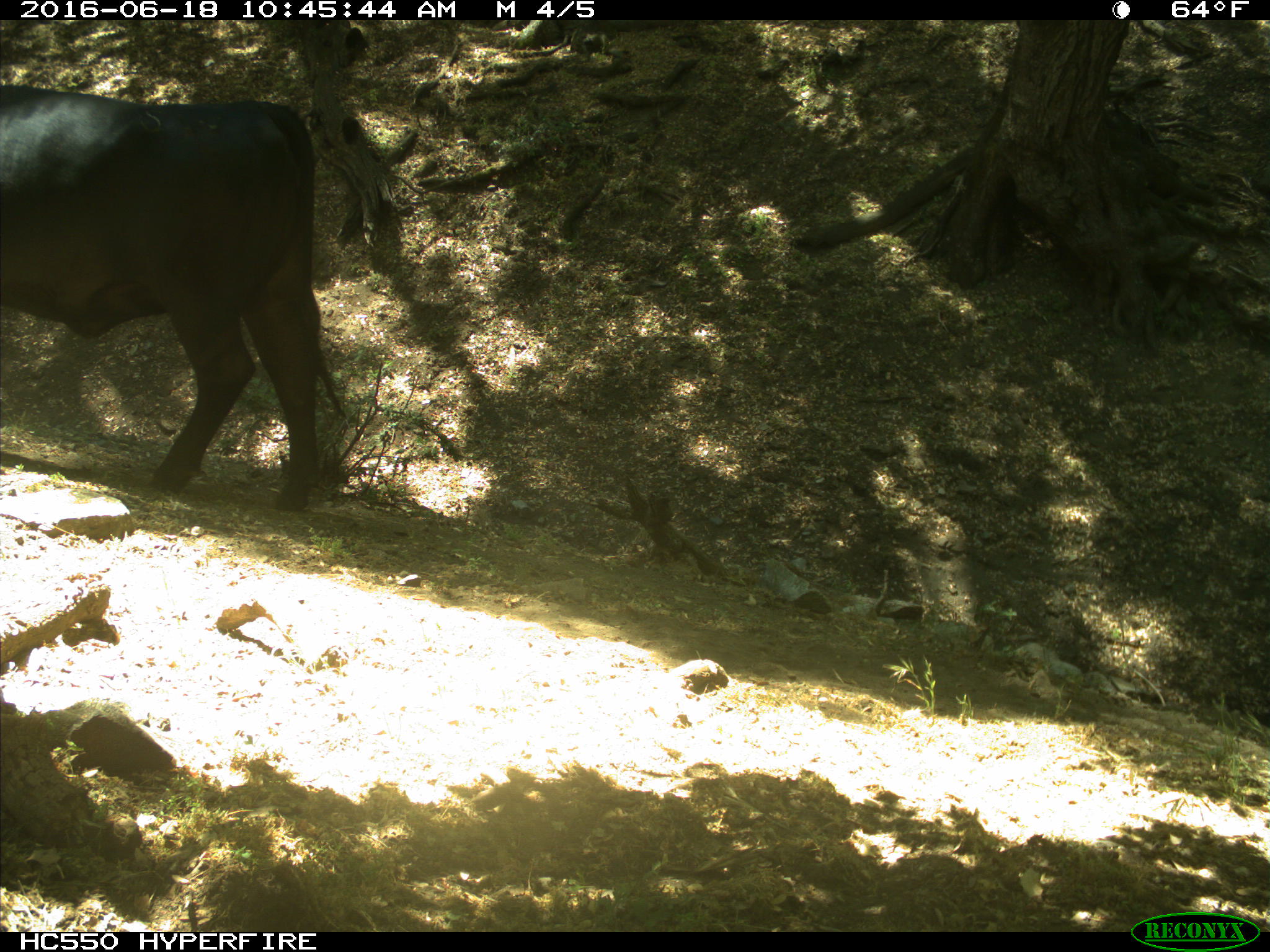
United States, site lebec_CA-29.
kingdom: Animalia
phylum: Chordata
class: Mammalia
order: Artiodactyla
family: Bovidae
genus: Bos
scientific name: Bos taurus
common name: domestic cow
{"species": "Bos taurus (domestic cow)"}